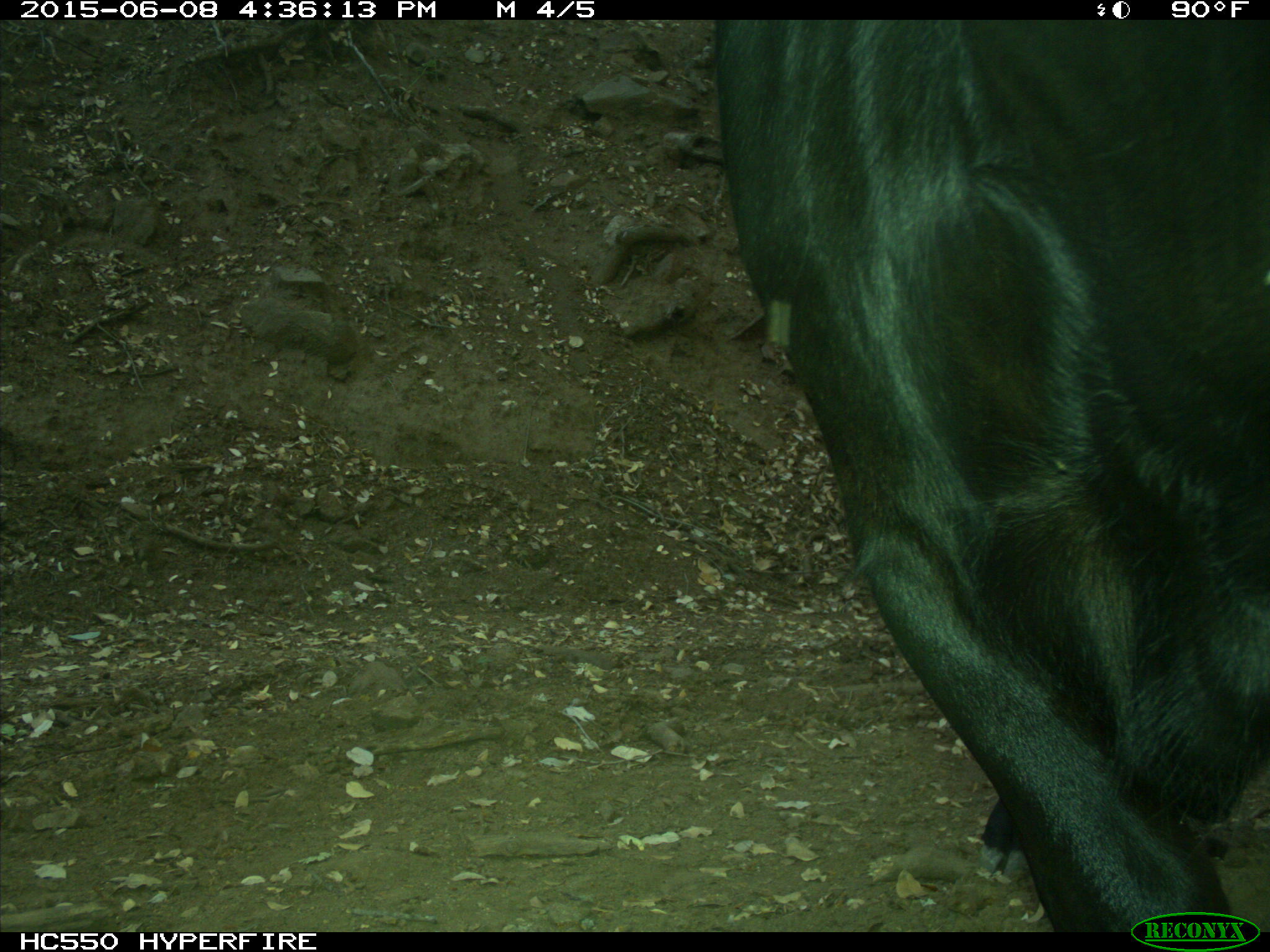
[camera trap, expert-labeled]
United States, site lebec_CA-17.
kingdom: Animalia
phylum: Chordata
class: Mammalia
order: Artiodactyla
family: Bovidae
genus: Bos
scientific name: Bos taurus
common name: domestic cow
Bos taurus (domestic cow).